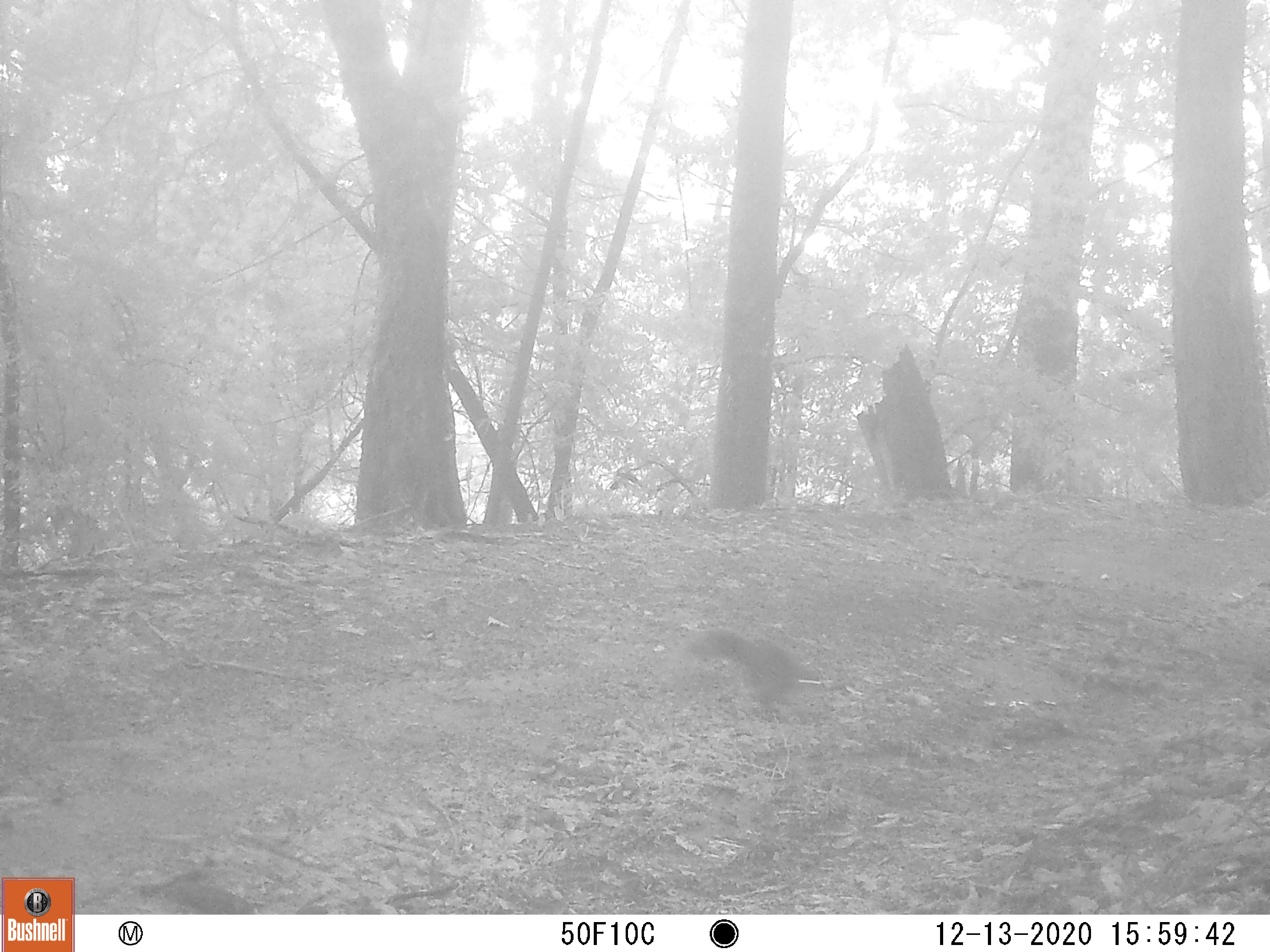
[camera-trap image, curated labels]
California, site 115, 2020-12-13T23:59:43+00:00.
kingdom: Animalia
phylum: Chordata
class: Mammalia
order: Rodentia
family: Sciuridae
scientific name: Sciuridae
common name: squirrel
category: unknown squirrel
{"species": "unknown squirrel (squirrel) (Sciuridae)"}